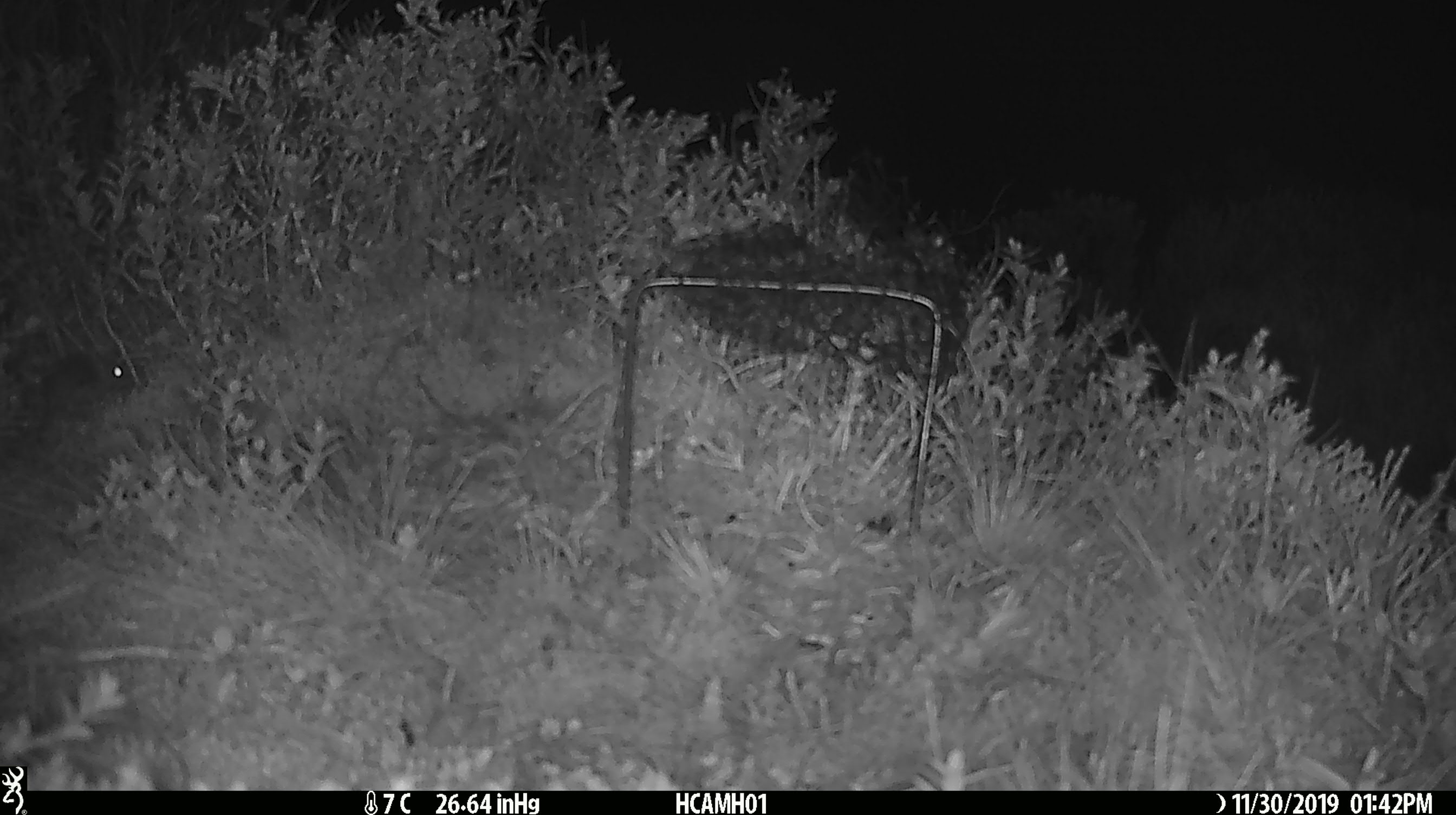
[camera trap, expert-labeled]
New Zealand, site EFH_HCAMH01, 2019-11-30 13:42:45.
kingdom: Animalia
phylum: Chordata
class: Mammalia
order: Rodentia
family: Muridae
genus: Mus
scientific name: Mus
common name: mouse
Mouse (Mus).